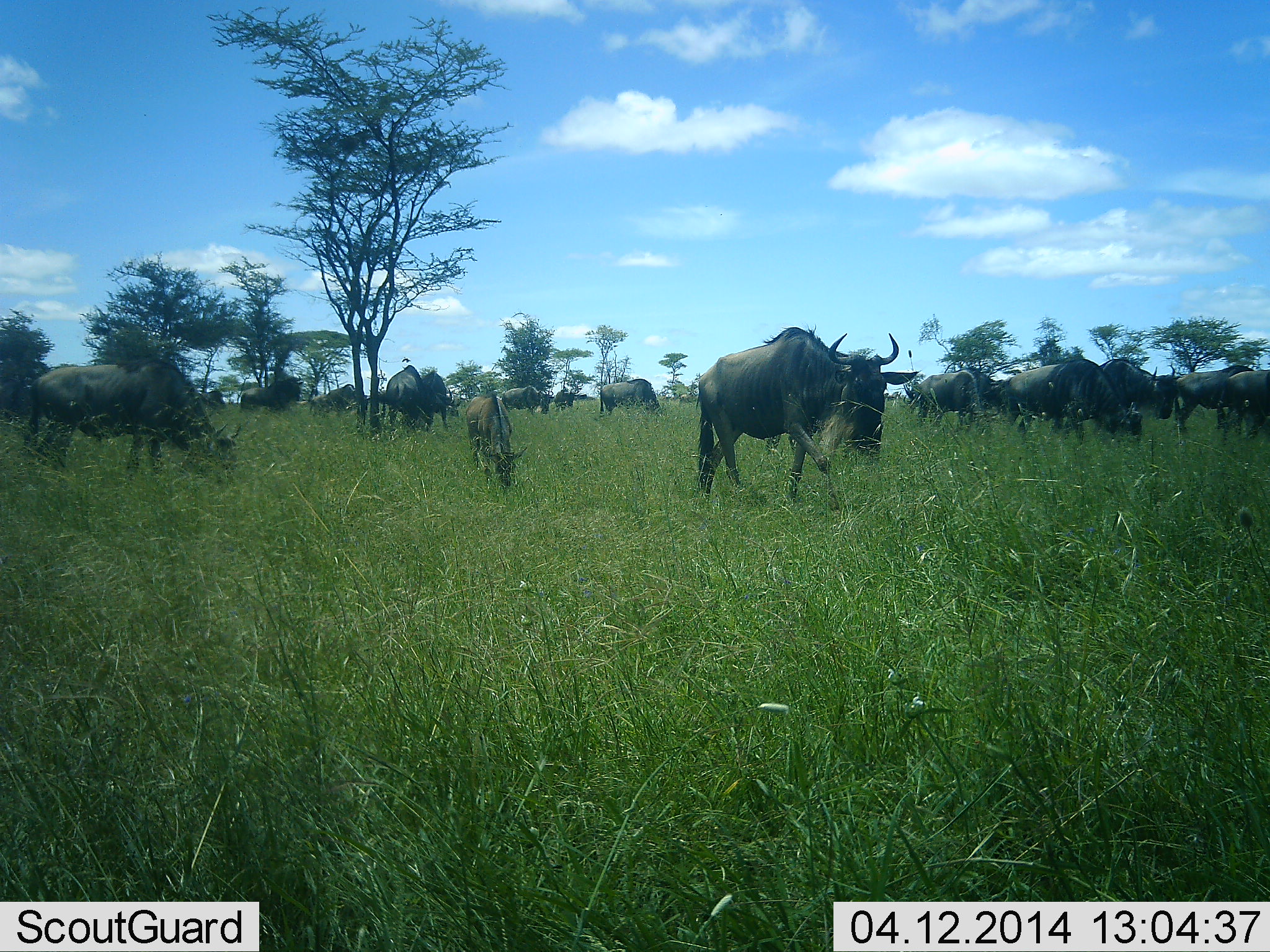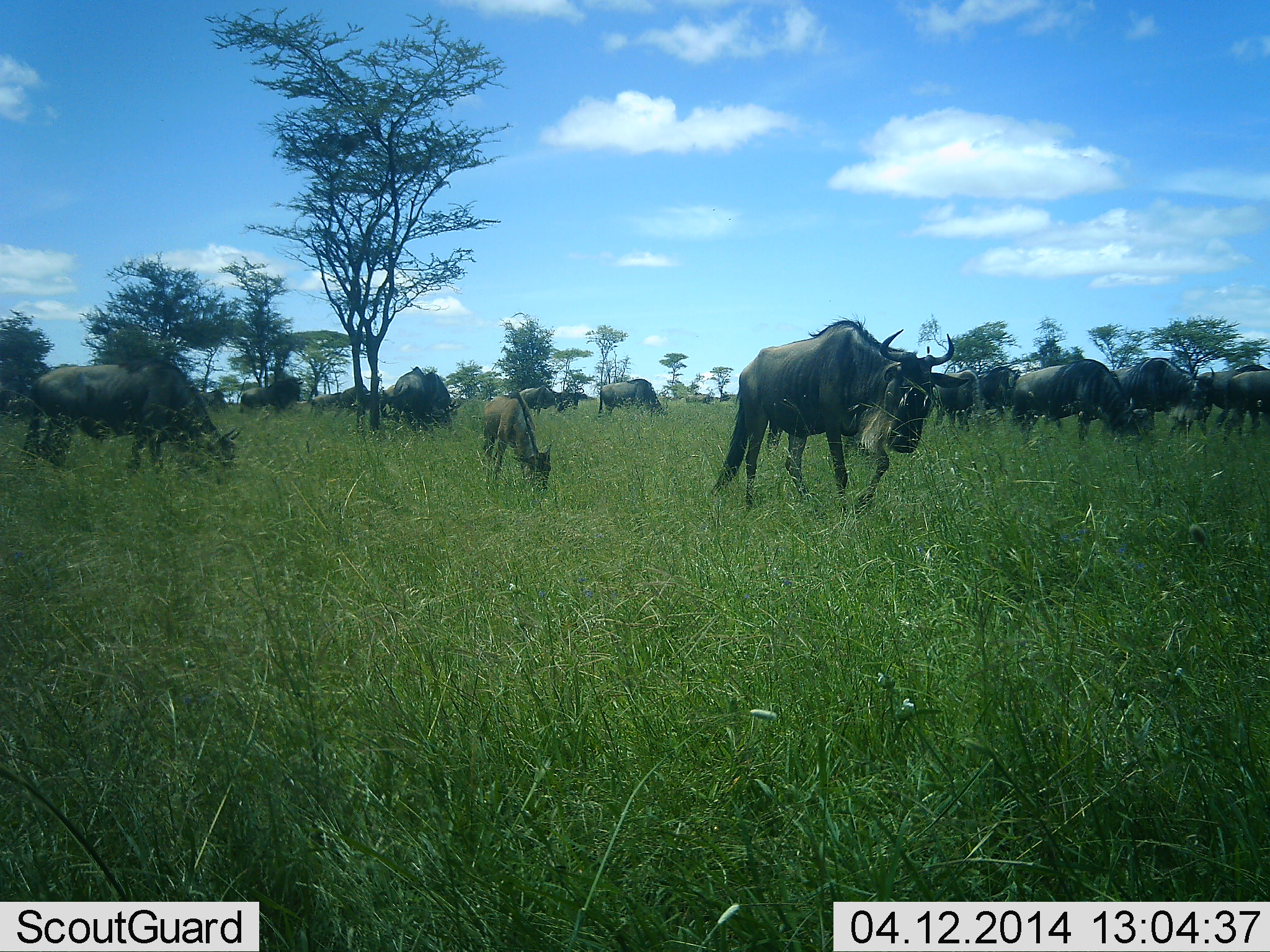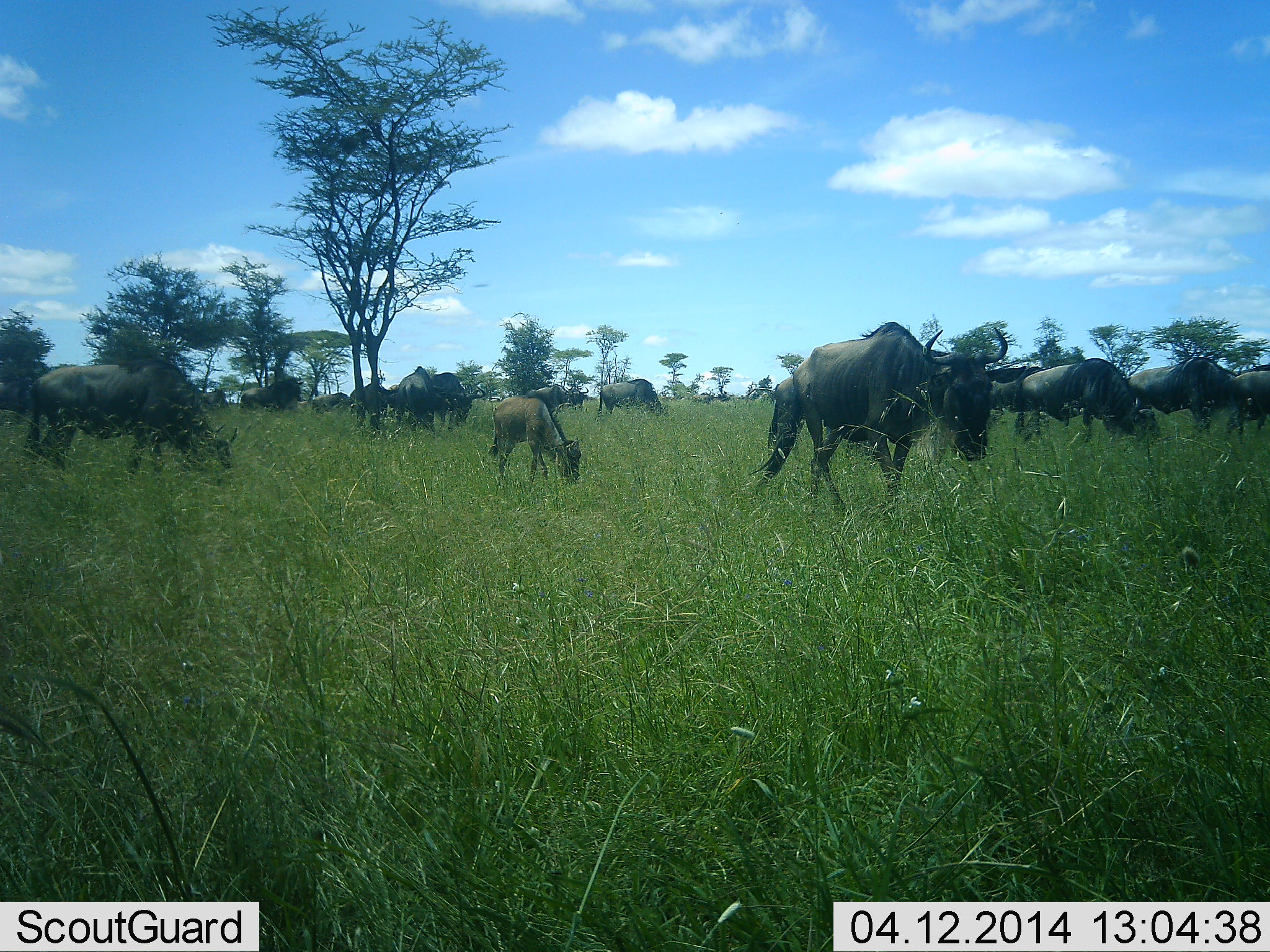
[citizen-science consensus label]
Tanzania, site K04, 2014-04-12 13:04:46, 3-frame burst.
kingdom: Animalia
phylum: Chordata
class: Mammalia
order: Artiodactyla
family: Bovidae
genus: Connochaetes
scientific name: Connochaetes taurinus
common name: blue wildebeest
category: wildebeest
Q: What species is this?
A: Wildebeest (blue wildebeest) (Connochaetes taurinus).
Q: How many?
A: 11-50.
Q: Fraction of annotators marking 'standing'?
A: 18%.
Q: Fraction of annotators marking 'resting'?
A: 0%.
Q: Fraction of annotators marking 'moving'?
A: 82%.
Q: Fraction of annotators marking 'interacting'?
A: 0%.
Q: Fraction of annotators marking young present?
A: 73%.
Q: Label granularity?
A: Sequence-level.